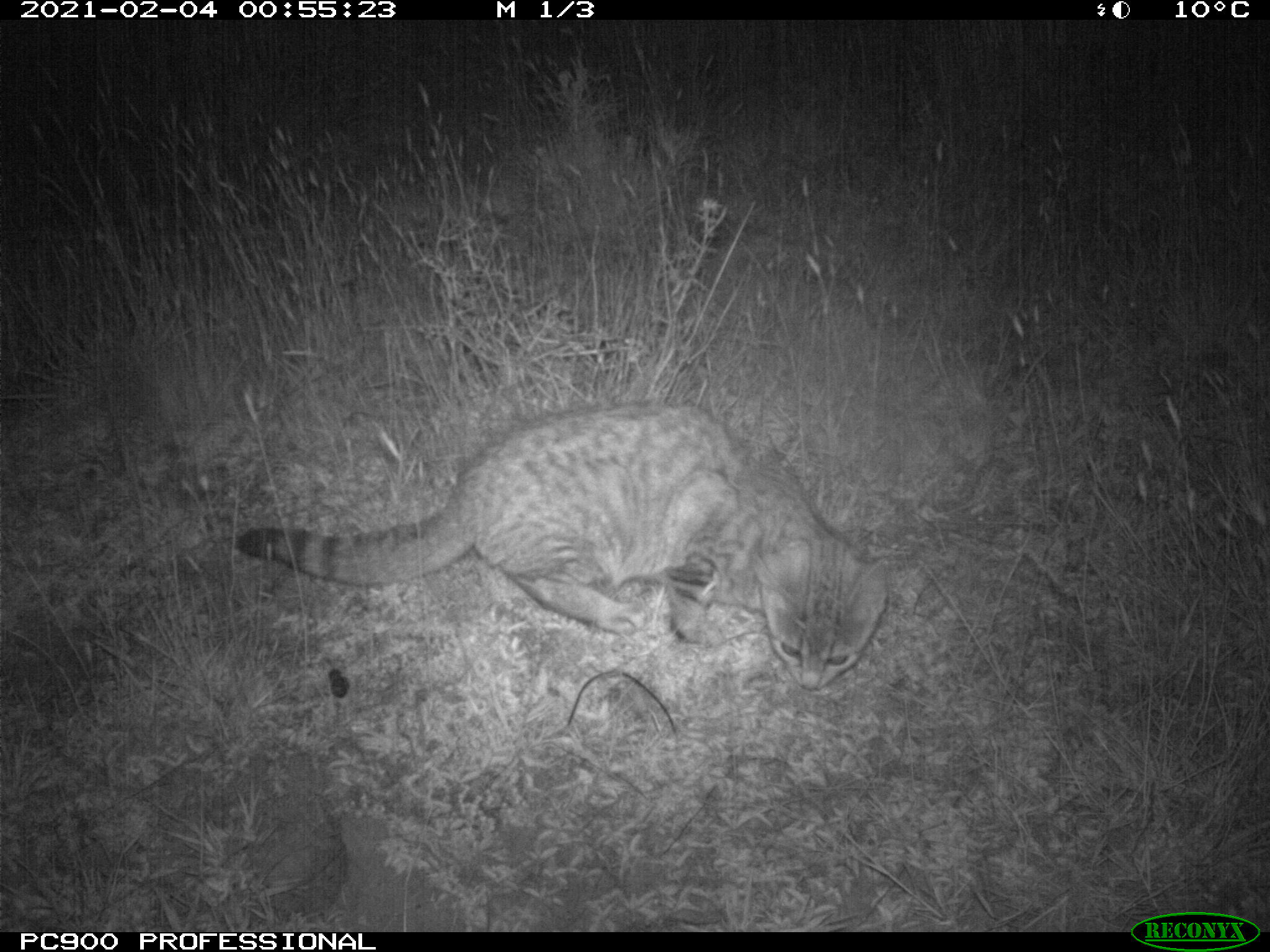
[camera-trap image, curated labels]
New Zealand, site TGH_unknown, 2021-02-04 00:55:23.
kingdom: Animalia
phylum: Chordata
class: Mammalia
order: Carnivora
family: Felidae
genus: Felis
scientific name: Felis catus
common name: domestic cat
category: cat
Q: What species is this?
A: Cat (domestic cat) (Felis catus).